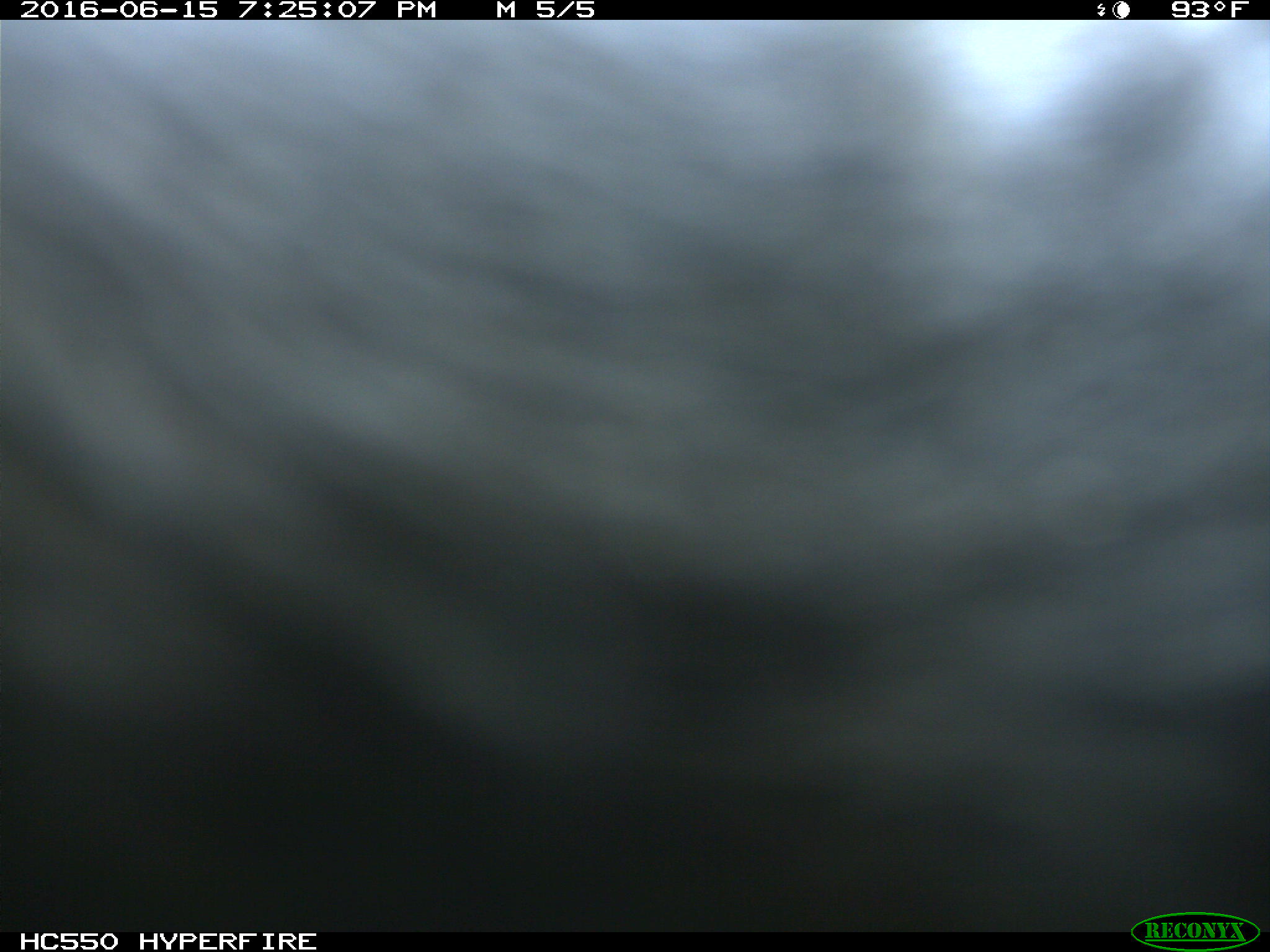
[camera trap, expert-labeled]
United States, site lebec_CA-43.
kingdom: Animalia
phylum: Chordata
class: Mammalia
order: Artiodactyla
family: Bovidae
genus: Bos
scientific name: Bos taurus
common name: domestic cow